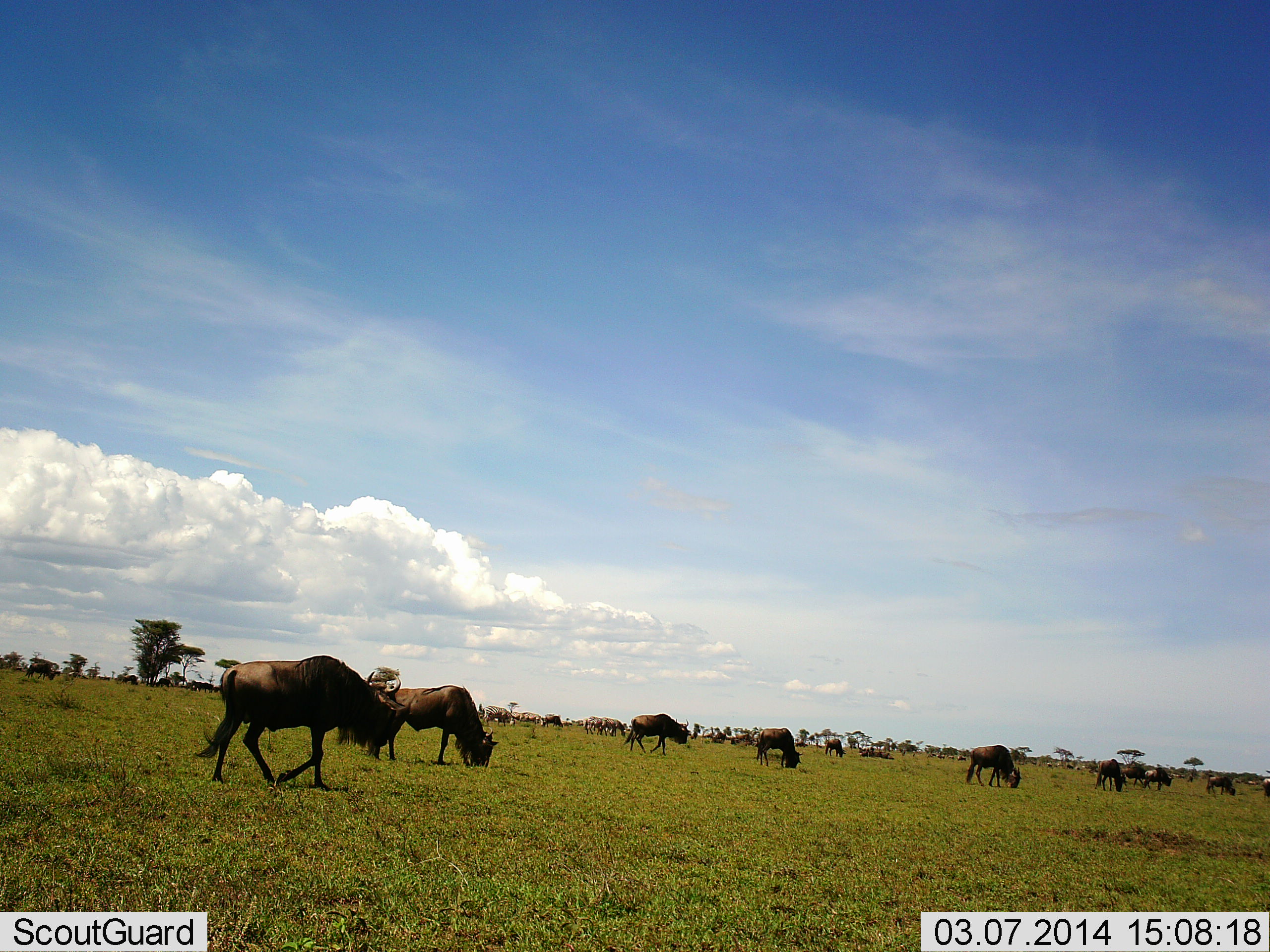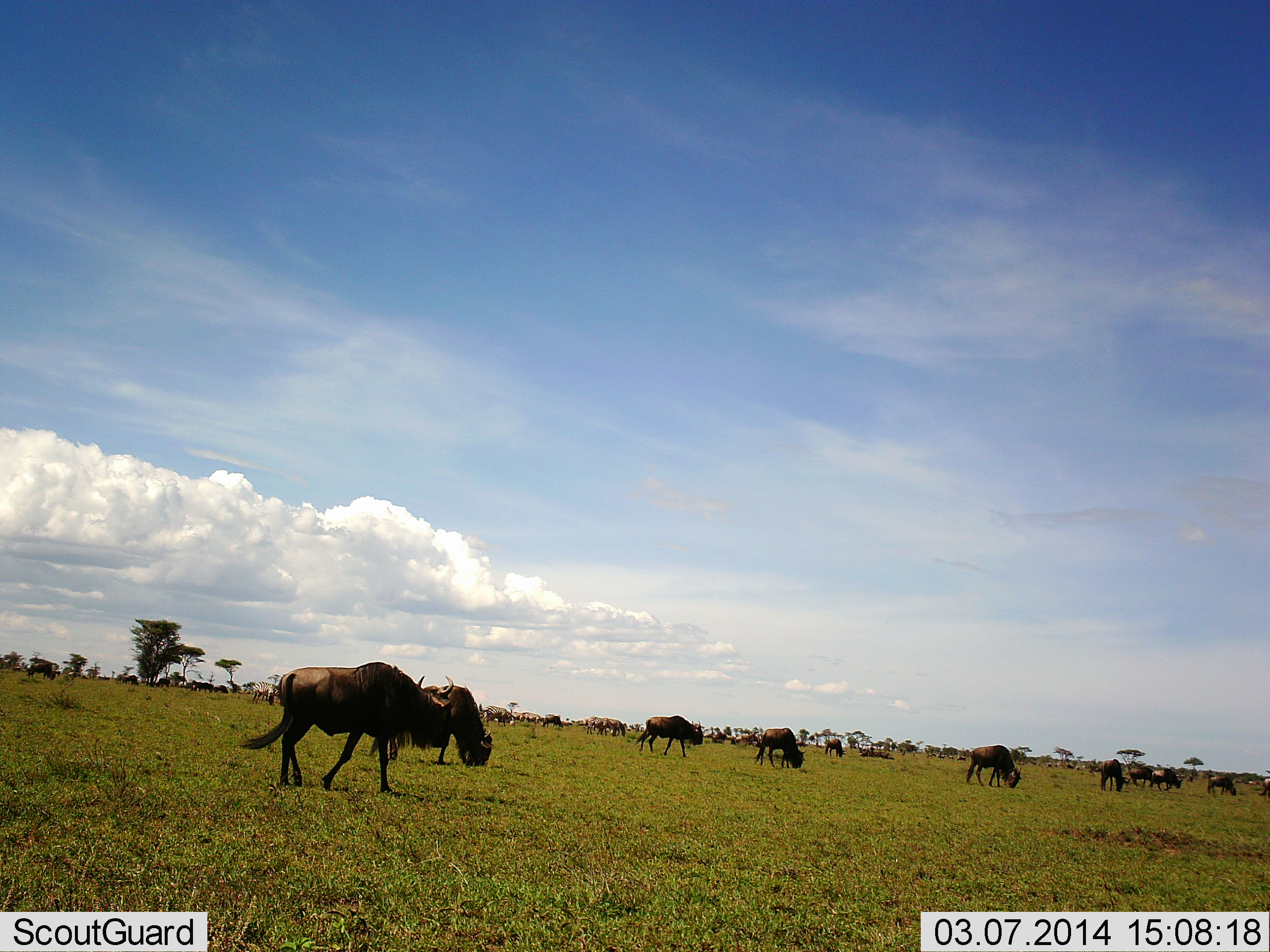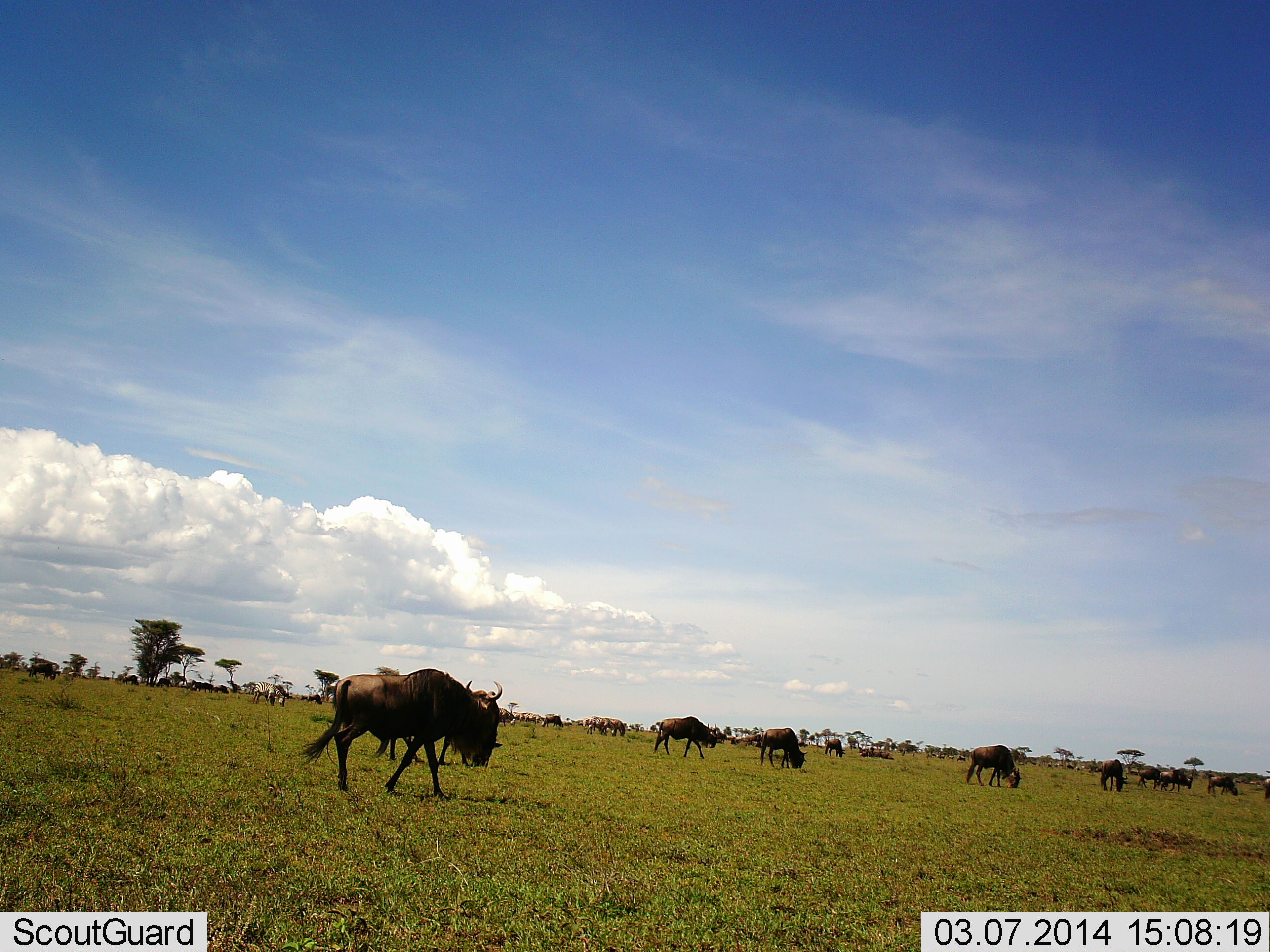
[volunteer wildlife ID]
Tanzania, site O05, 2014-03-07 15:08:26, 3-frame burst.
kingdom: Animalia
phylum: Chordata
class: Mammalia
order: Artiodactyla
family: Bovidae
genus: Connochaetes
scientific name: Connochaetes taurinus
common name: blue wildebeest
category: wildebeest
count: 11-50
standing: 45%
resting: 9%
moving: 64%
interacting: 0%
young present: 0%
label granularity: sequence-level